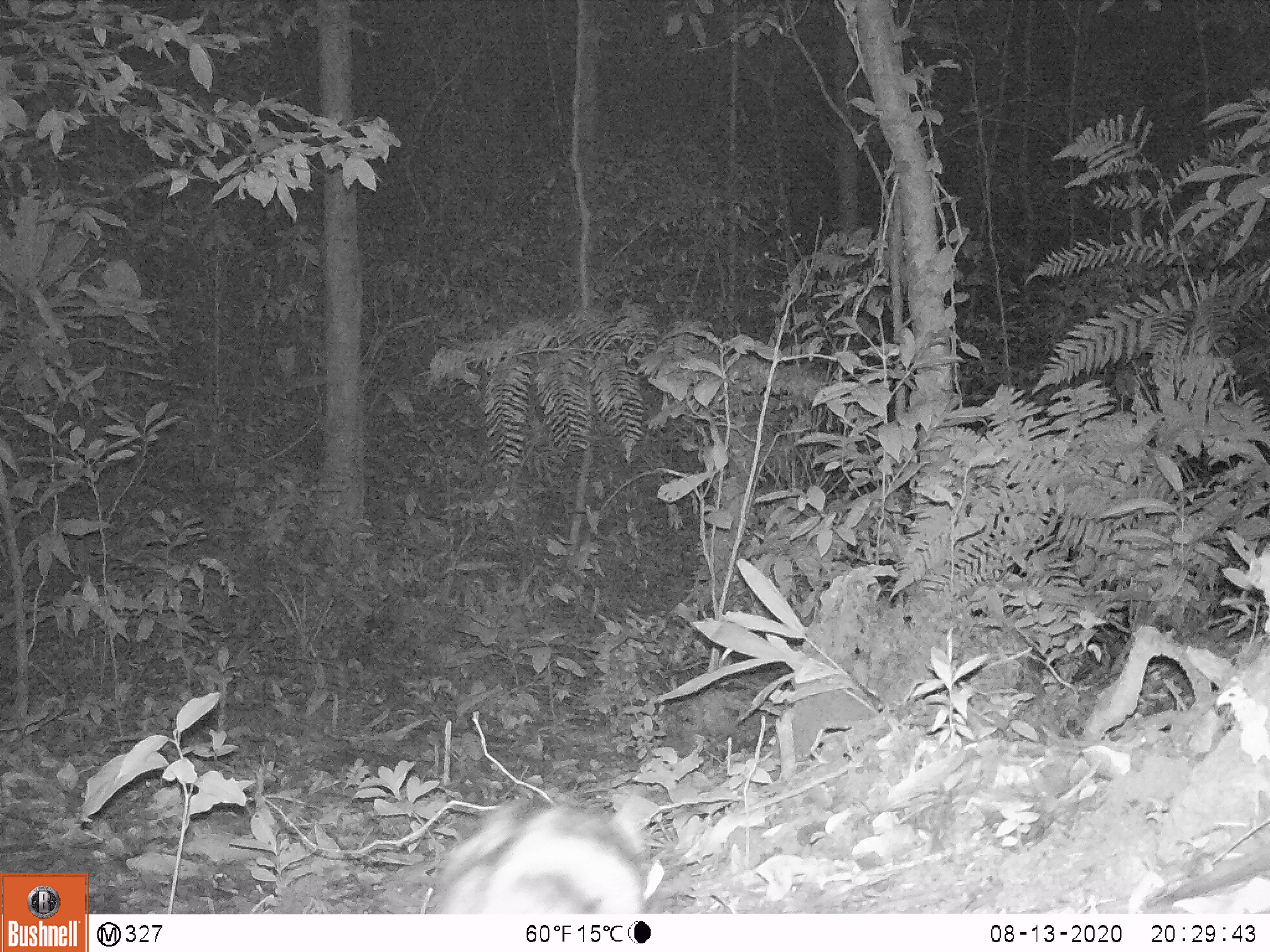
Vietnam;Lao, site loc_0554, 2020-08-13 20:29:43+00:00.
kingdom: Animalia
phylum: Chordata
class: Mammalia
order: Lagomorpha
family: Leporidae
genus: Nesolagus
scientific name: Nesolagus timminsi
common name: annamite striped rabbit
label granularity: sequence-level